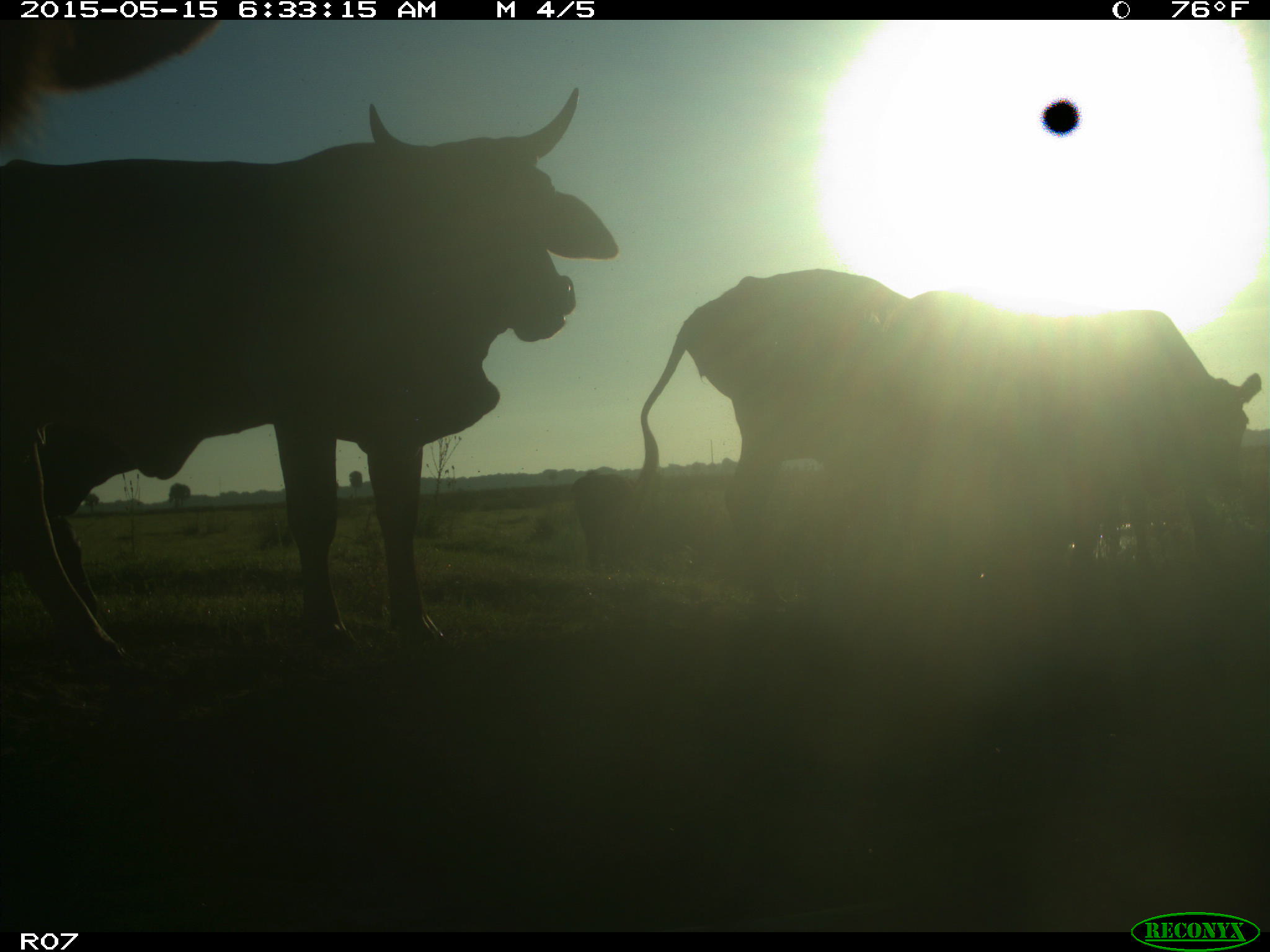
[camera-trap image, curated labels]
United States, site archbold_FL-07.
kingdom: Animalia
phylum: Chordata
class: Mammalia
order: Artiodactyla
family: Bovidae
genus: Bos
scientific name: Bos taurus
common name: domestic cow